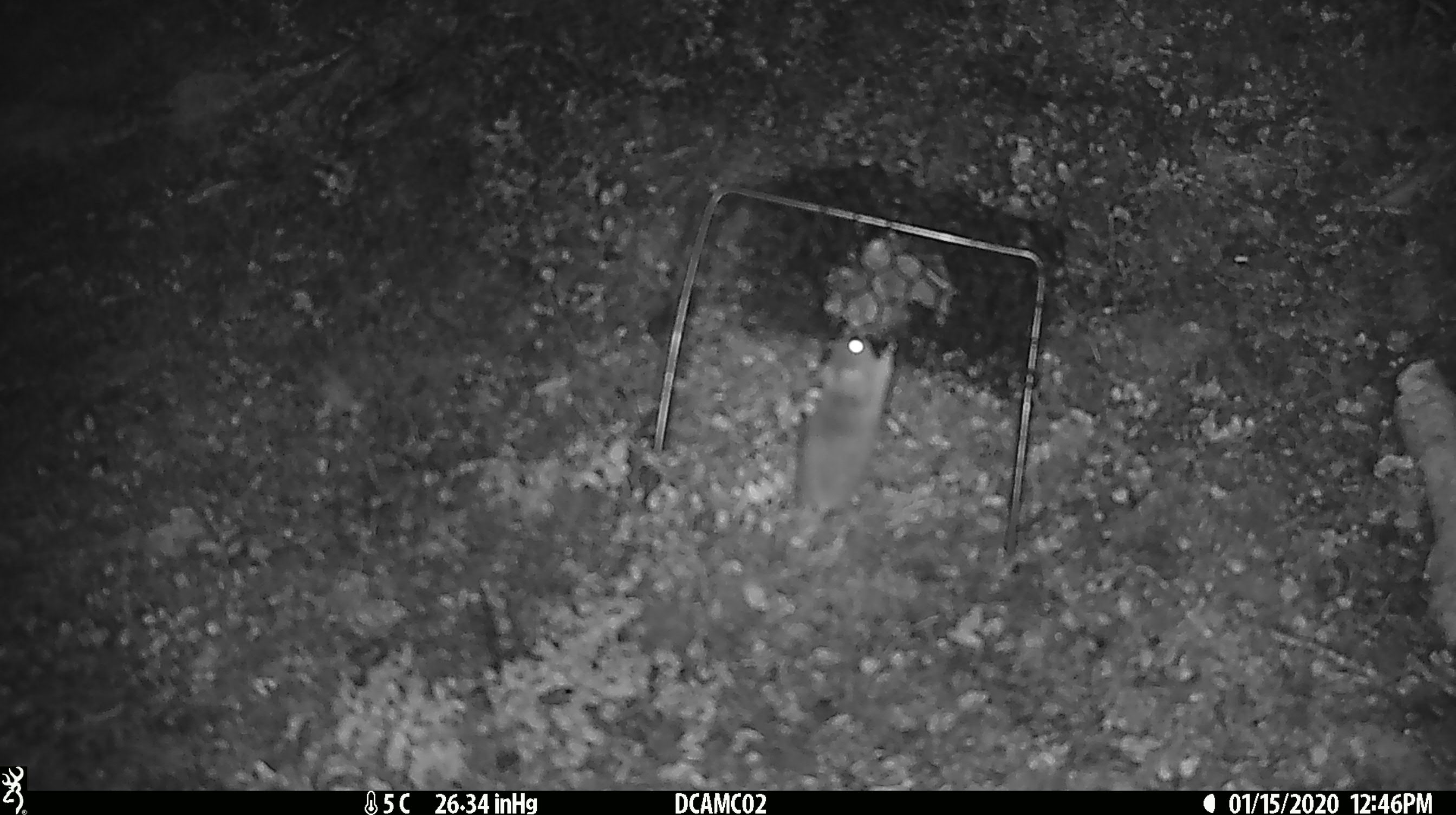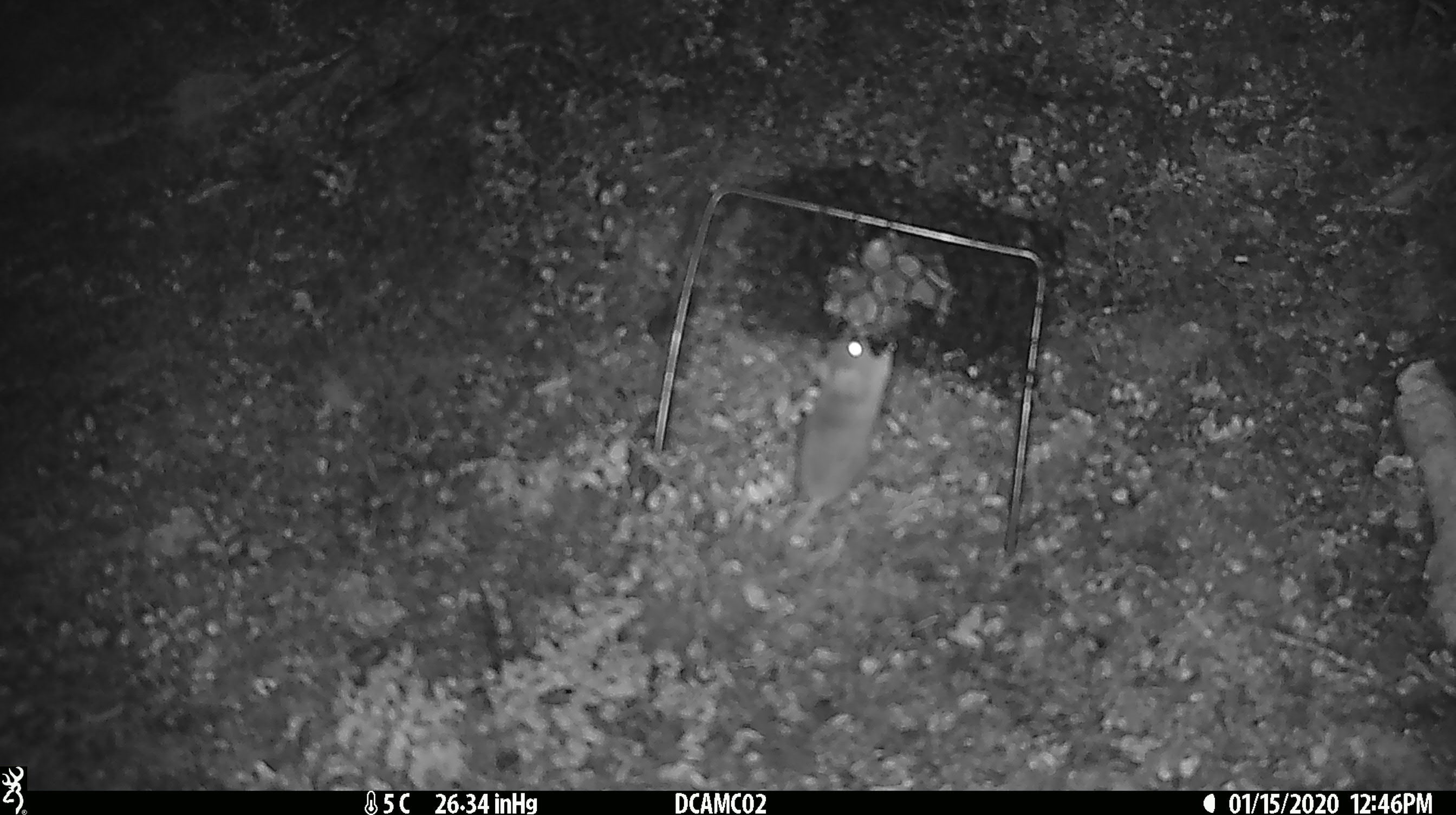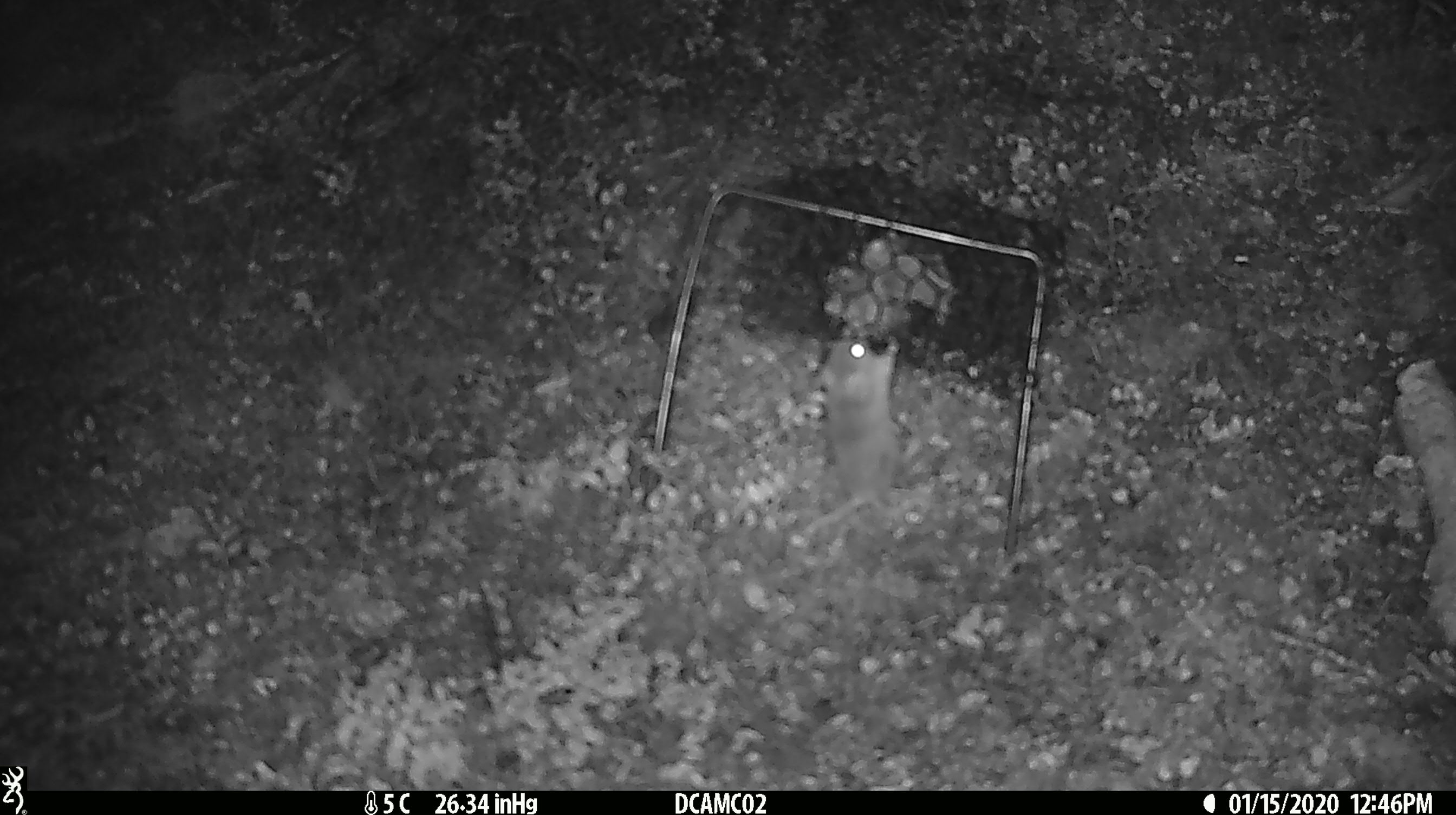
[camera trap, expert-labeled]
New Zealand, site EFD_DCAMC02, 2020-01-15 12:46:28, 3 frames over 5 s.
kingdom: Animalia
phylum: Chordata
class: Mammalia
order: Rodentia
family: Muridae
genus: Mus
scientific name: Mus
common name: mouse